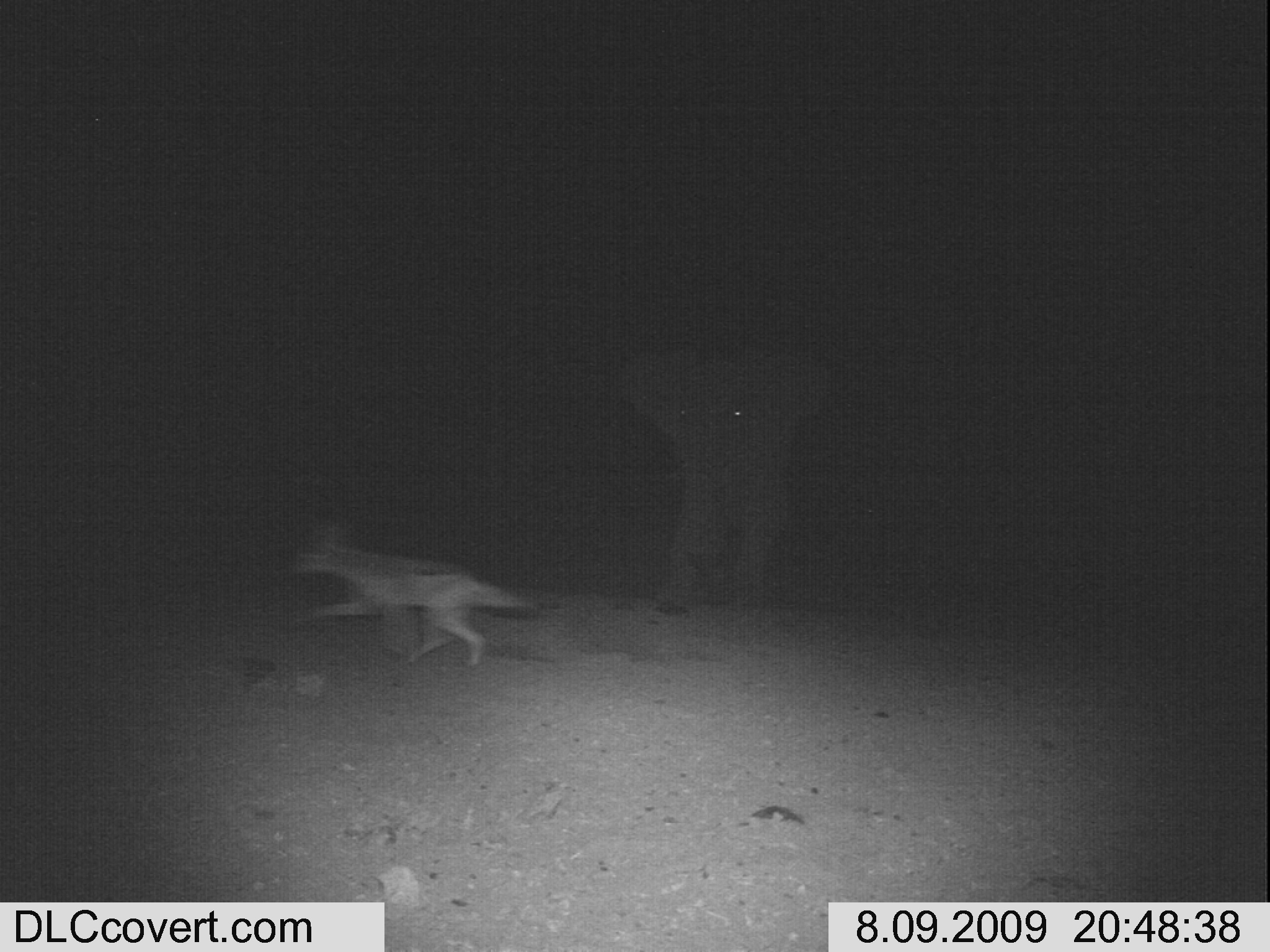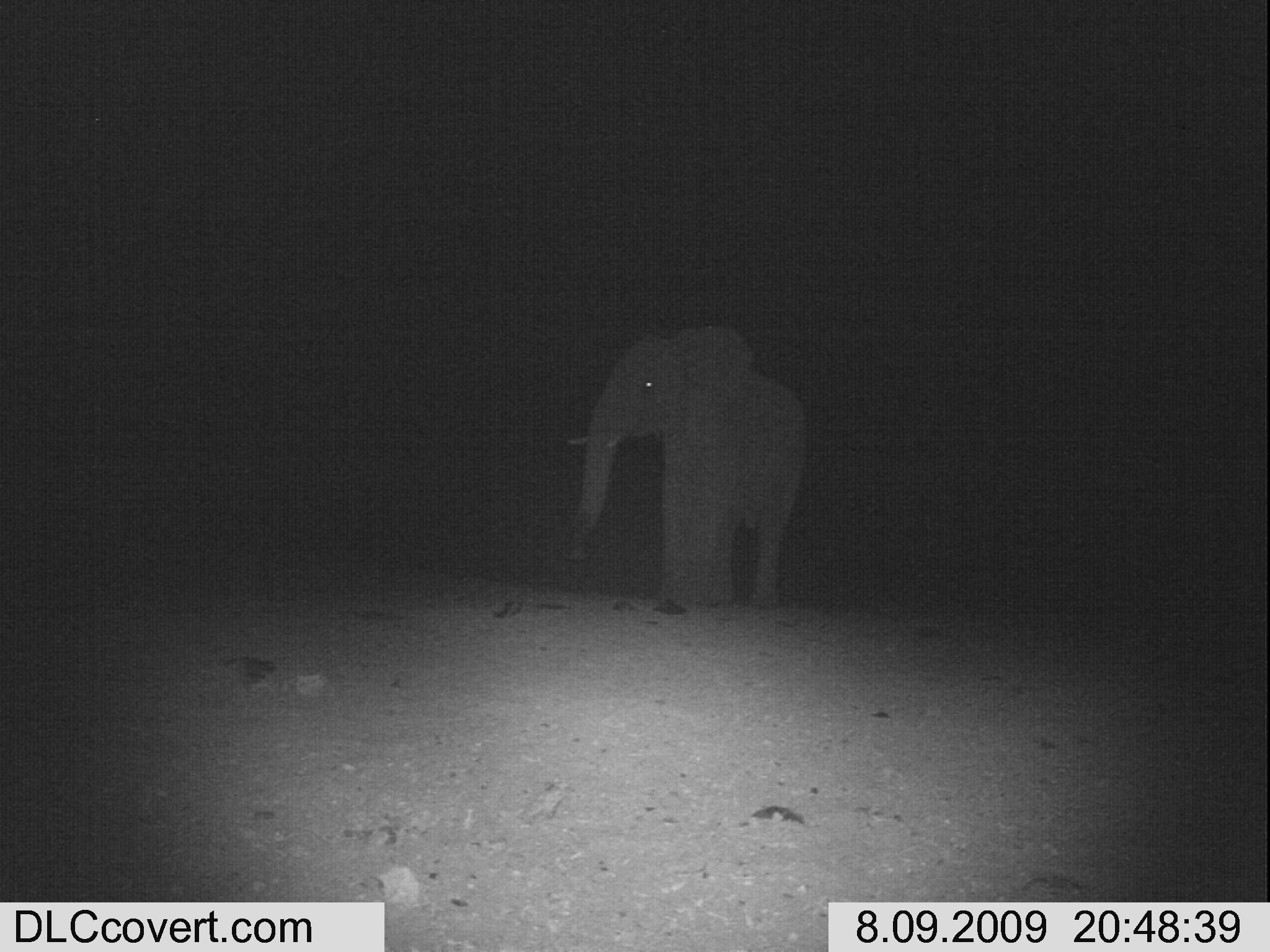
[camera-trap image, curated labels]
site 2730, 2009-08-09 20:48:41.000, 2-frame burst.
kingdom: Animalia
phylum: Chordata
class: Mammalia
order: Carnivora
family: Canidae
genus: Lupulella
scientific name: Lupulella mesomelas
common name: black-backed jackal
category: canis mesomelas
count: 1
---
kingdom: Animalia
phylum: Chordata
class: Mammalia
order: Proboscidea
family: Elephantidae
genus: Loxodonta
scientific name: Loxodonta africana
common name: african bush elephant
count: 1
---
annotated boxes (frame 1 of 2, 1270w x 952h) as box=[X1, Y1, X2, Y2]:
canis mesomelas: box=[614, 344, 874, 617]; box=[285, 523, 539, 675]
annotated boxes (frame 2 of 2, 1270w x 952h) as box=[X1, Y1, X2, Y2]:
loxodonta africana: box=[565, 326, 806, 615]